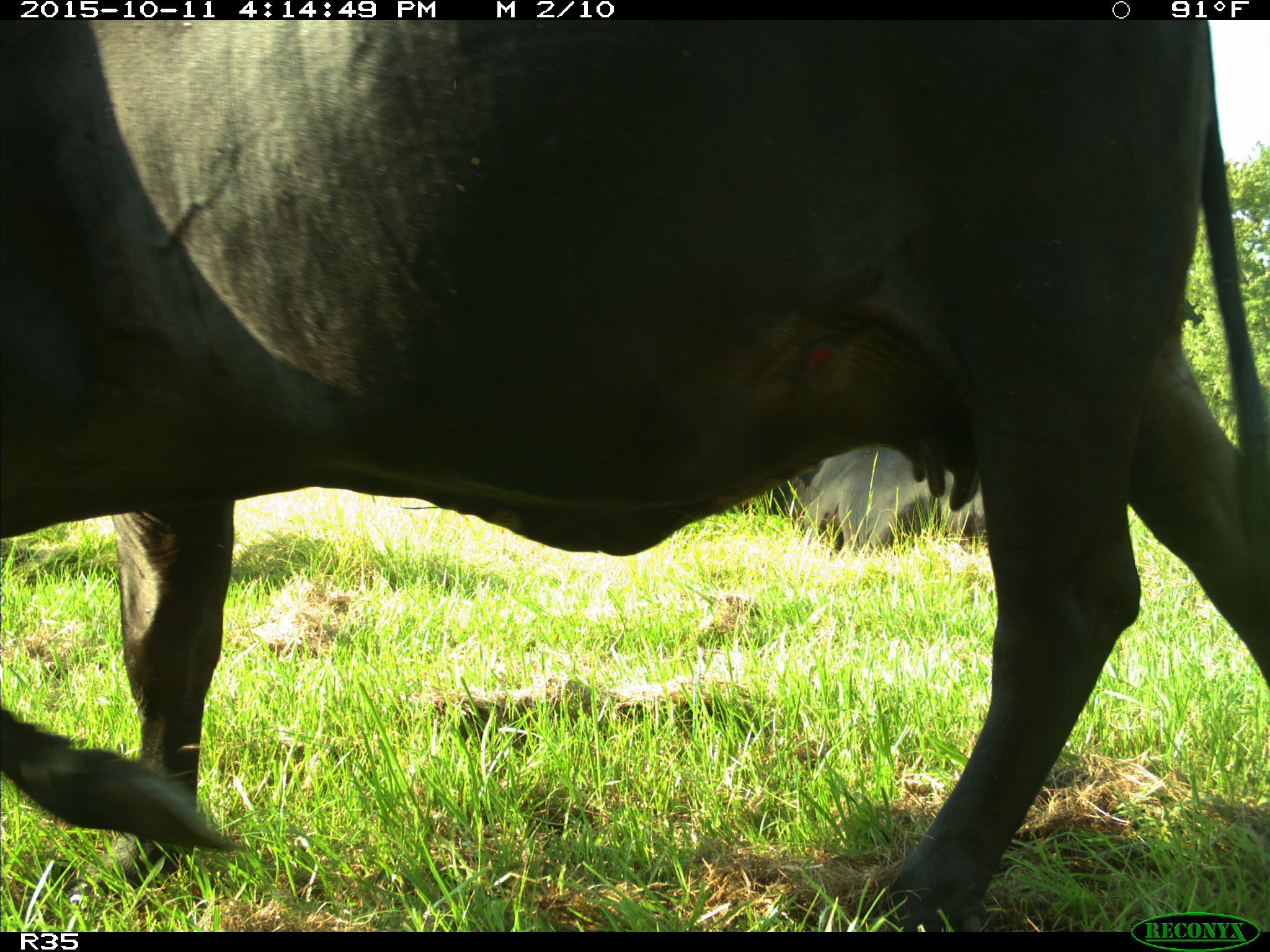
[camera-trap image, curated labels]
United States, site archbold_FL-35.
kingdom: Animalia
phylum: Chordata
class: Mammalia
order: Artiodactyla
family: Bovidae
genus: Bos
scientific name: Bos taurus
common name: domestic cow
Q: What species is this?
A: Bos taurus (domestic cow).